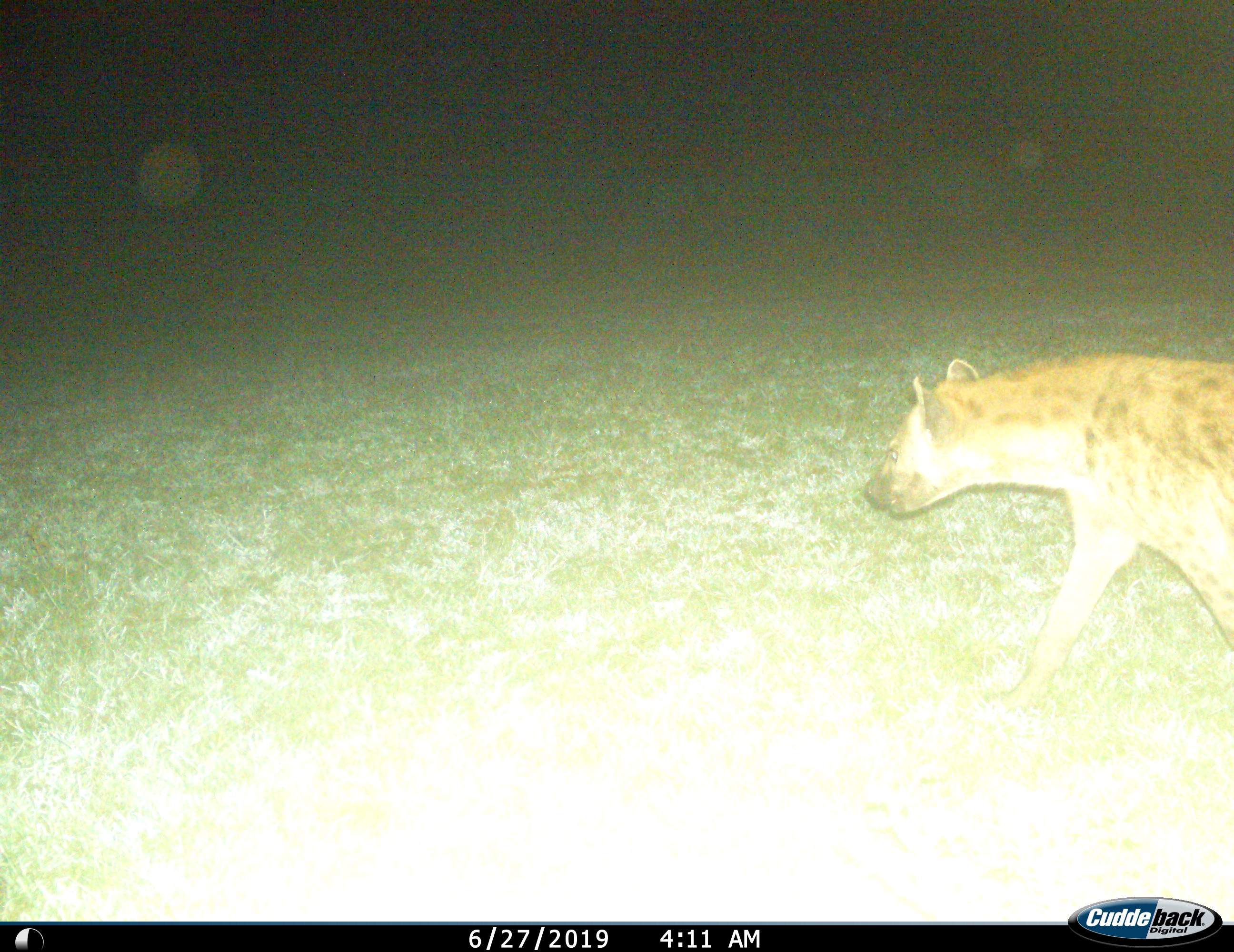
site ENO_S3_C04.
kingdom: Animalia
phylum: Chordata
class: Mammalia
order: Carnivora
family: Hyaenidae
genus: Crocuta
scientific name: Crocuta crocuta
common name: spotted hyena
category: hyenaspotted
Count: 1.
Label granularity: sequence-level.